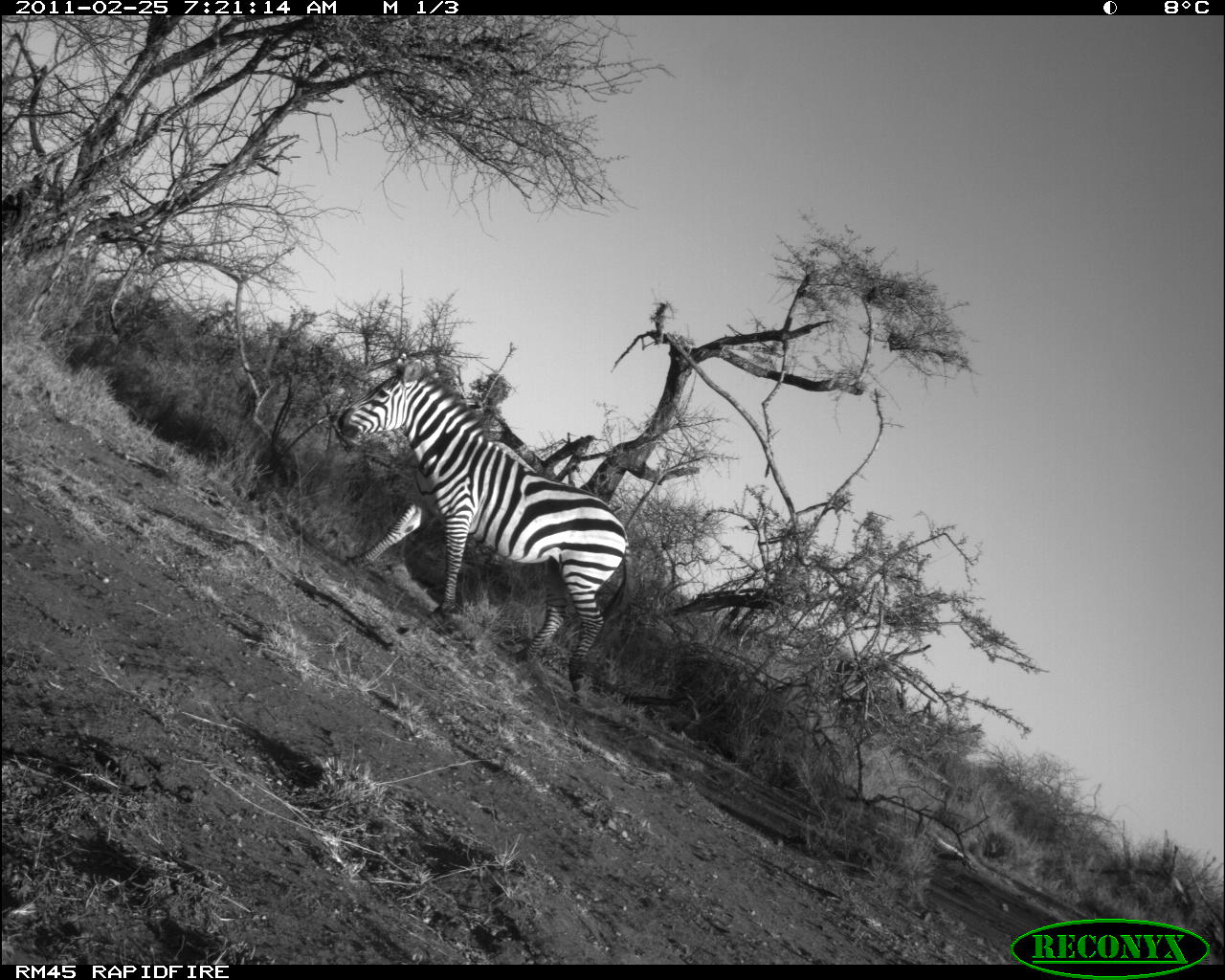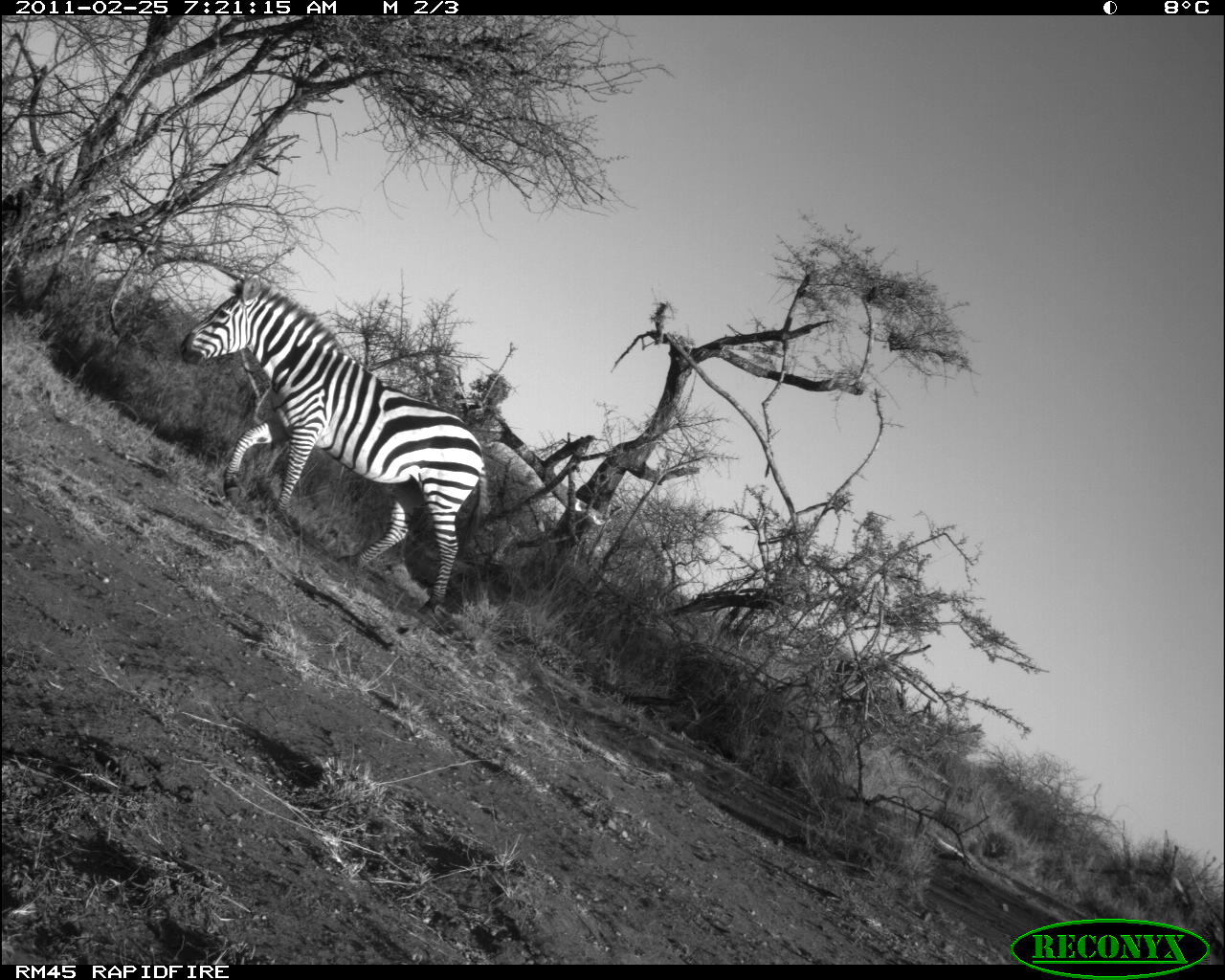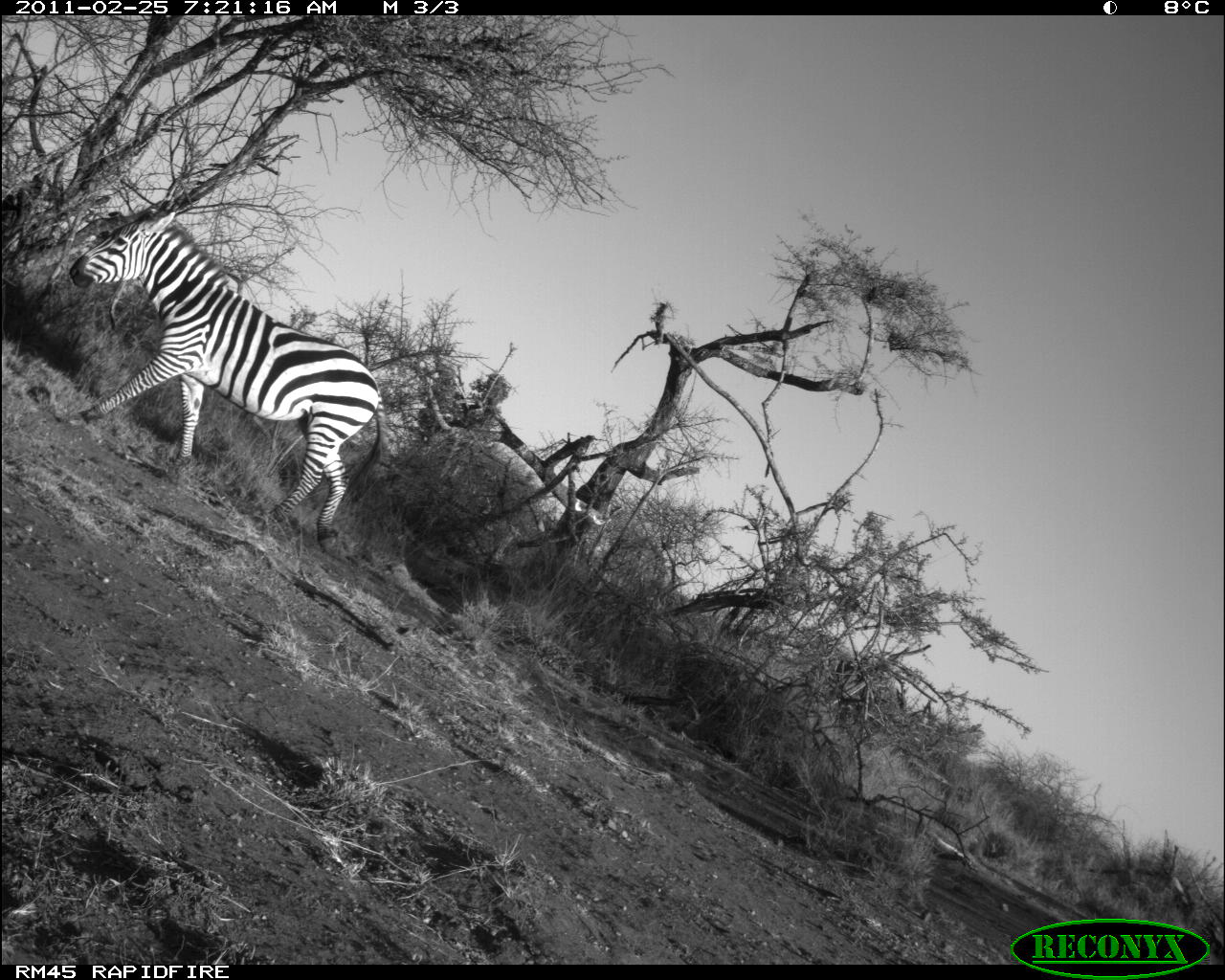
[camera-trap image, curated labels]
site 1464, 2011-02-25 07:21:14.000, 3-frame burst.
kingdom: Animalia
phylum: Chordata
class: Mammalia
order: Perissodactyla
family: Equidae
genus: Equus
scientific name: Equus quagga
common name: plains zebra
Equus quagga (plains zebra), count 1.